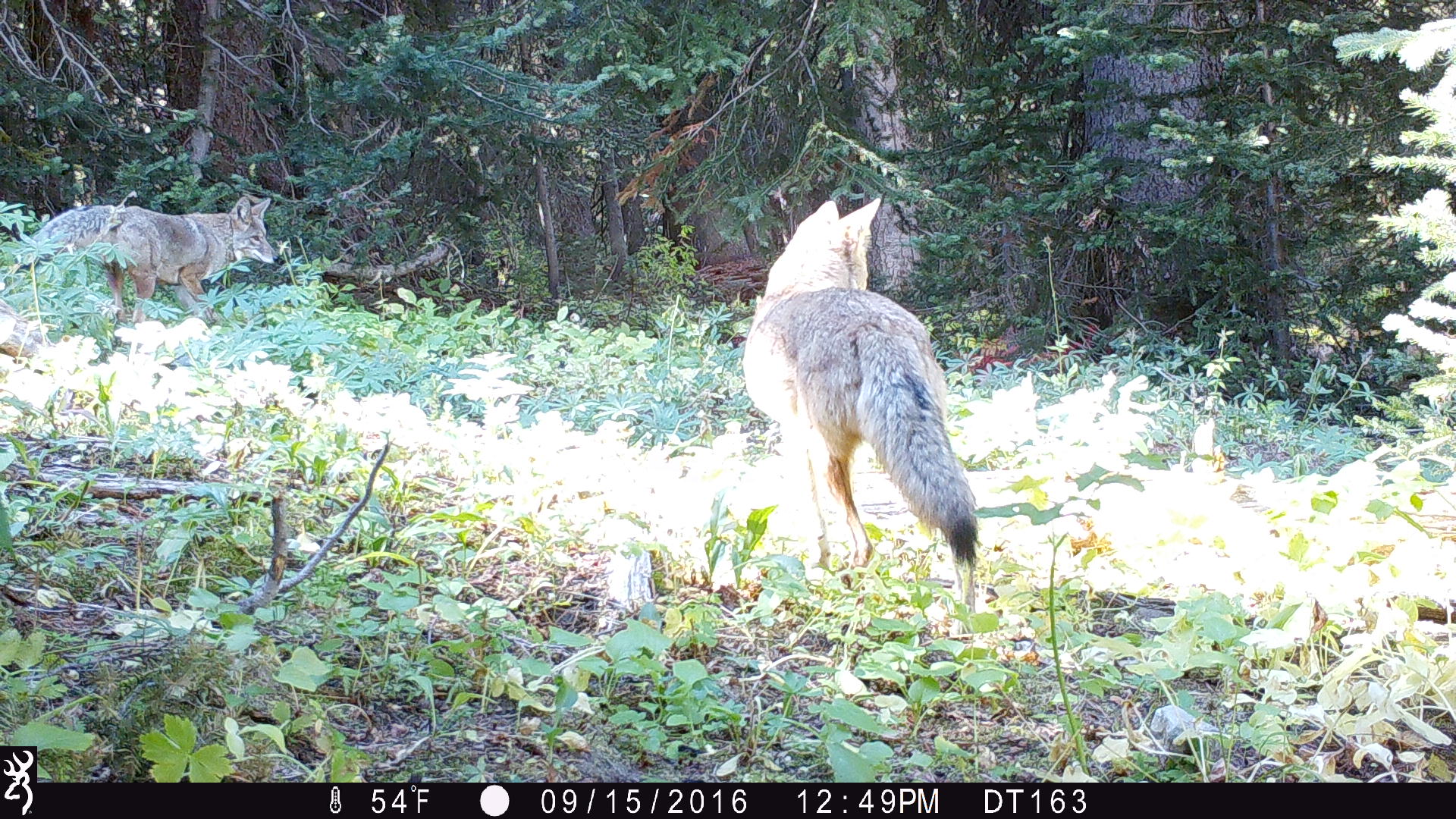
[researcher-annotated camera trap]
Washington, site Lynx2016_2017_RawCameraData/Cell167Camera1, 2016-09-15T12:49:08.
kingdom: Animalia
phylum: Chordata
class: Mammalia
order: Carnivora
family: Canidae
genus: Canis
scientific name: Canis latrans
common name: coyote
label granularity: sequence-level